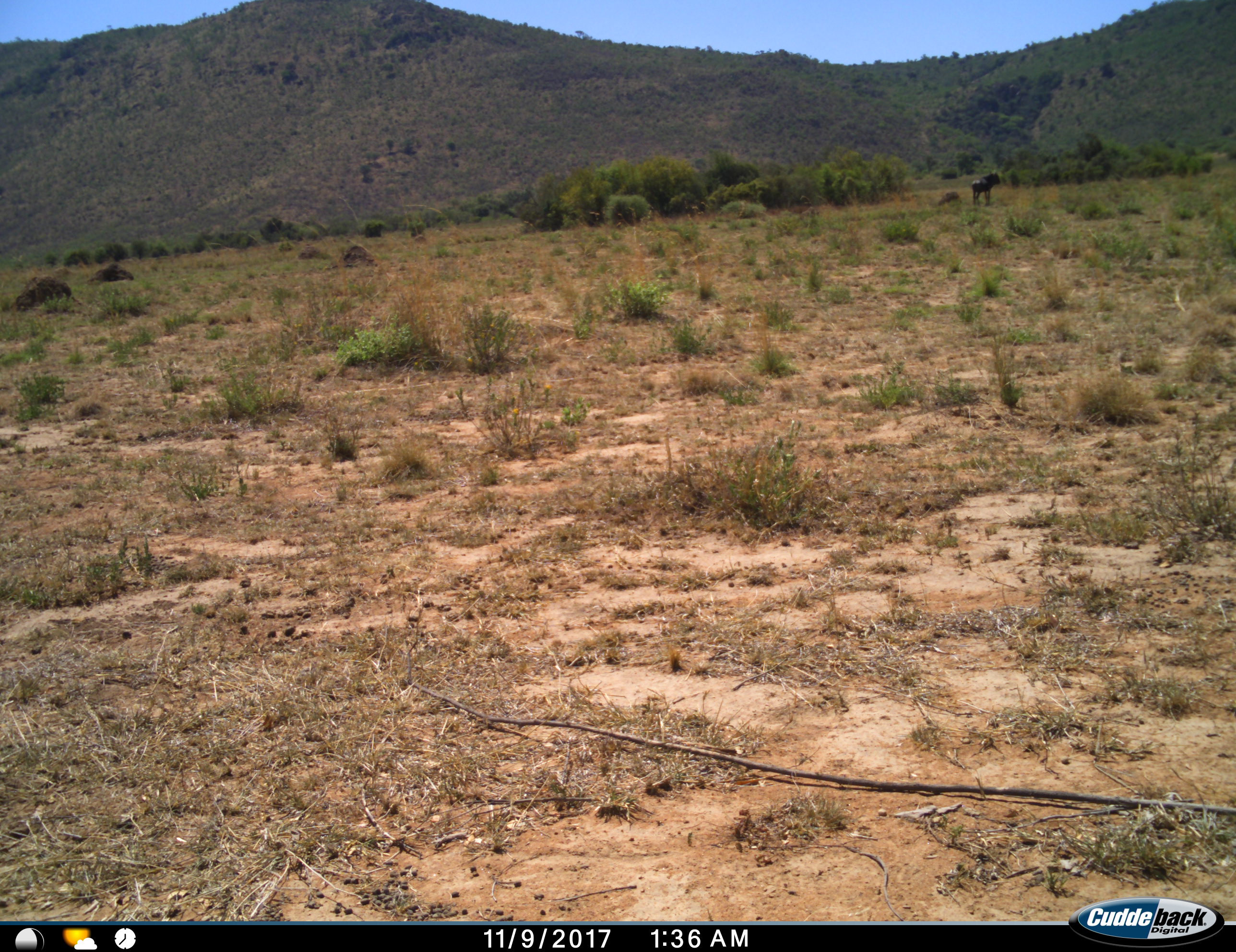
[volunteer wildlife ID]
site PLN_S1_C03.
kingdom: Animalia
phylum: Chordata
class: Mammalia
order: Artiodactyla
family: Bovidae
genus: Connochaetes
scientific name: Connochaetes taurinus taurinus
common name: blue wildebeest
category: wildebeestblue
Wildebeestblue (blue wildebeest) (Connochaetes taurinus taurinus), count 1. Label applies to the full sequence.